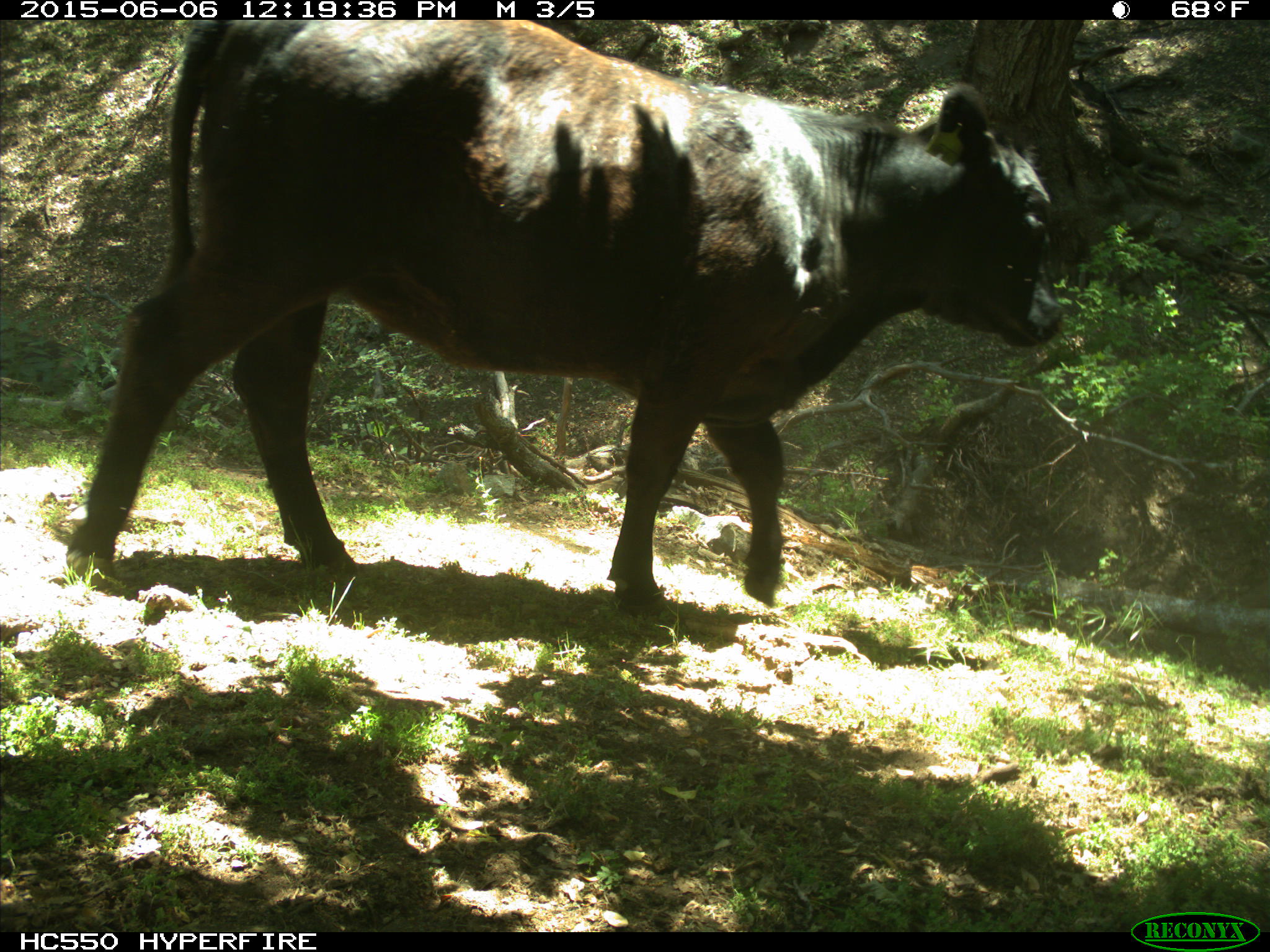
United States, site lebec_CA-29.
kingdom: Animalia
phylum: Chordata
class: Mammalia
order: Artiodactyla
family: Bovidae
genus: Bos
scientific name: Bos taurus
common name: domestic cow